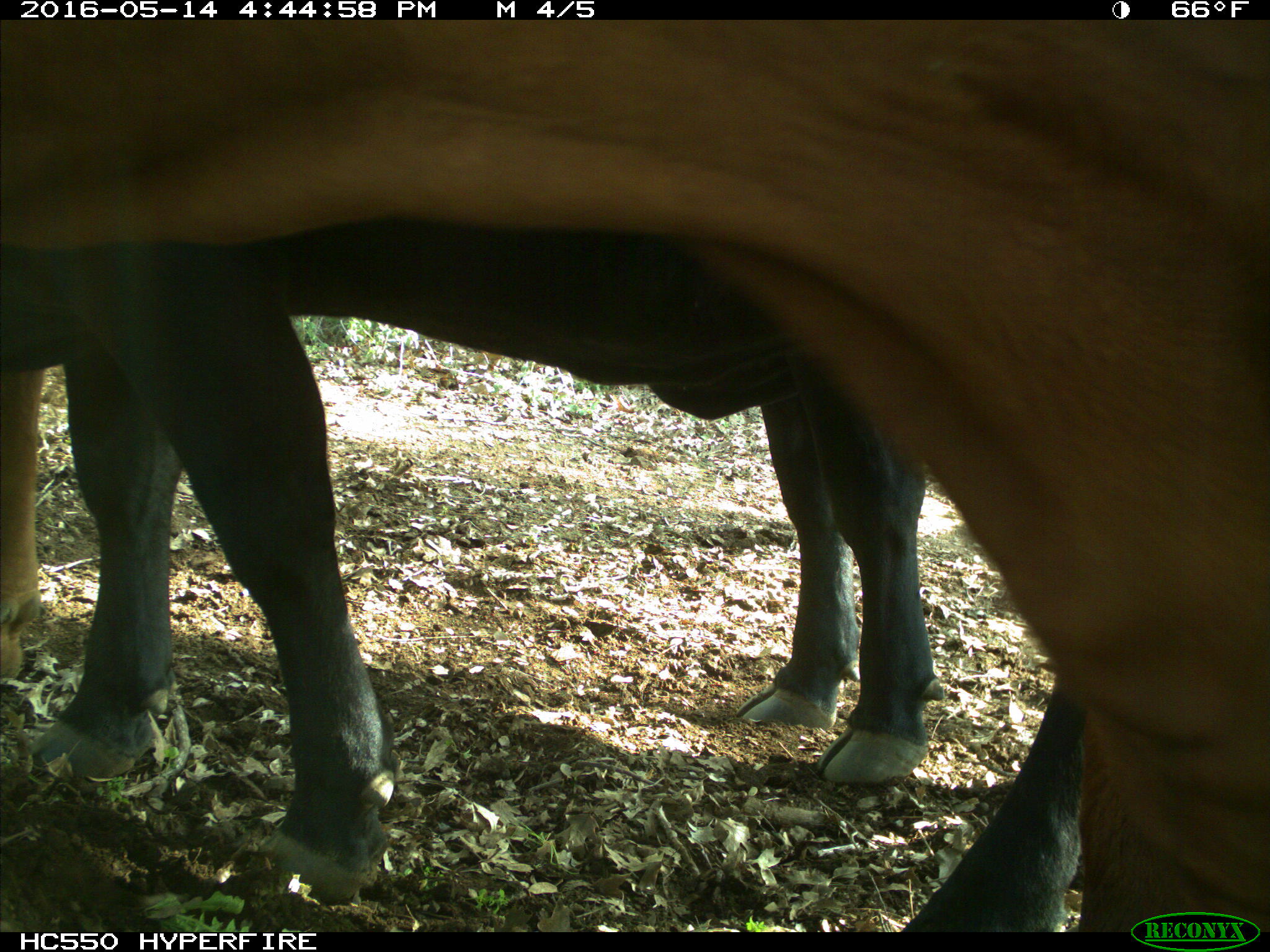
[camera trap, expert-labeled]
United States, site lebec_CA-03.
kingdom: Animalia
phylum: Chordata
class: Mammalia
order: Artiodactyla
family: Bovidae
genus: Bos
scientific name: Bos taurus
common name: domestic cow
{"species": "Bos taurus (domestic cow)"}